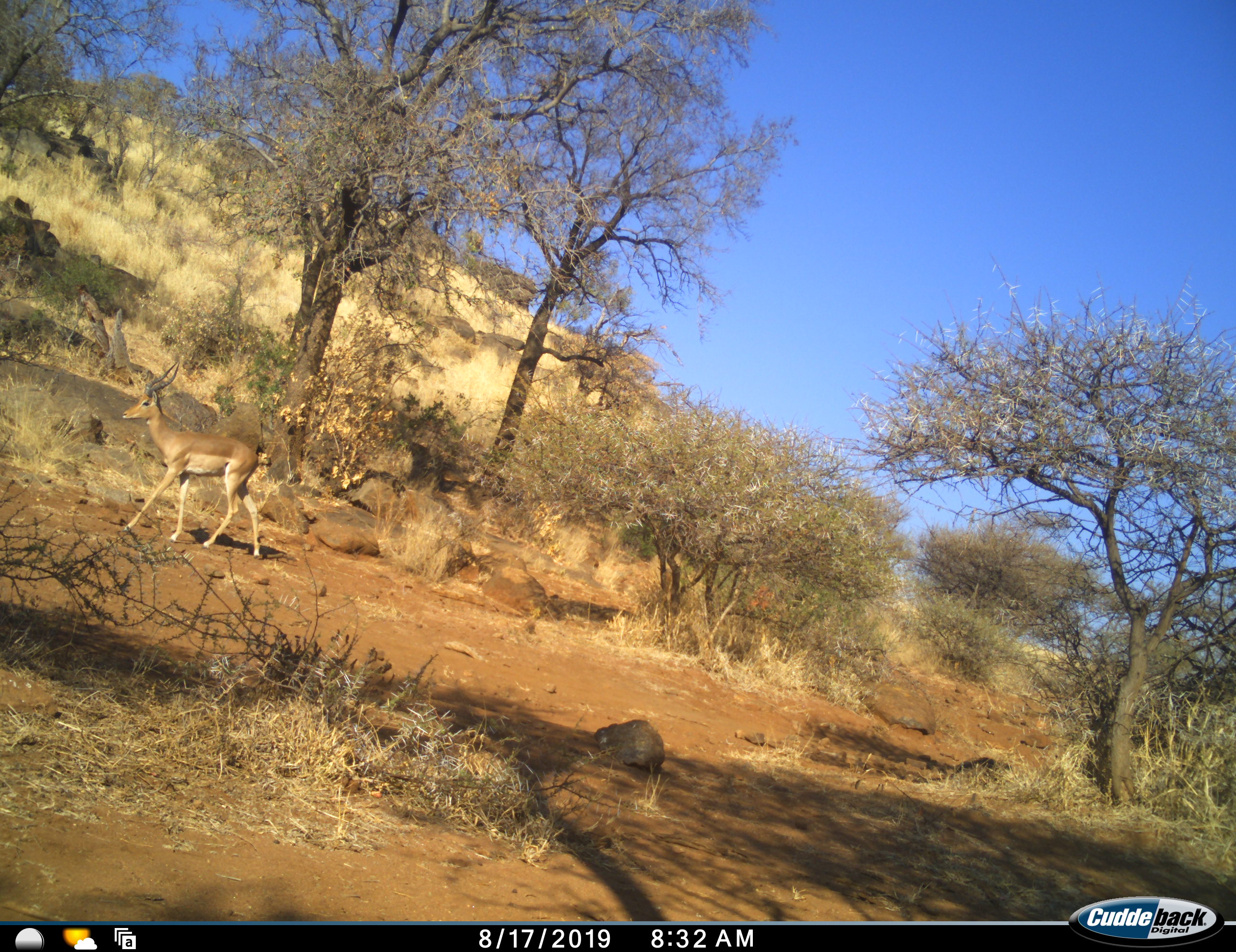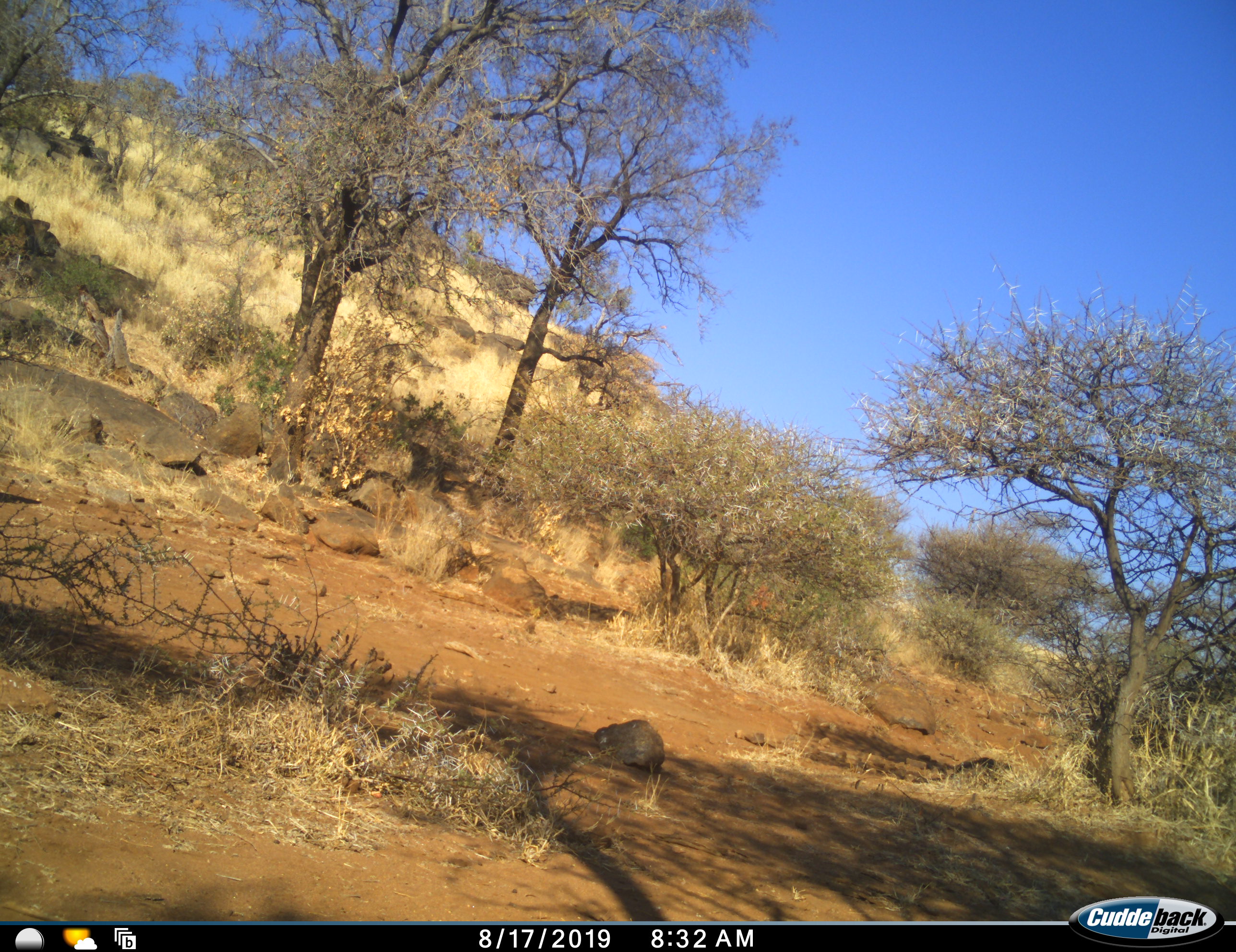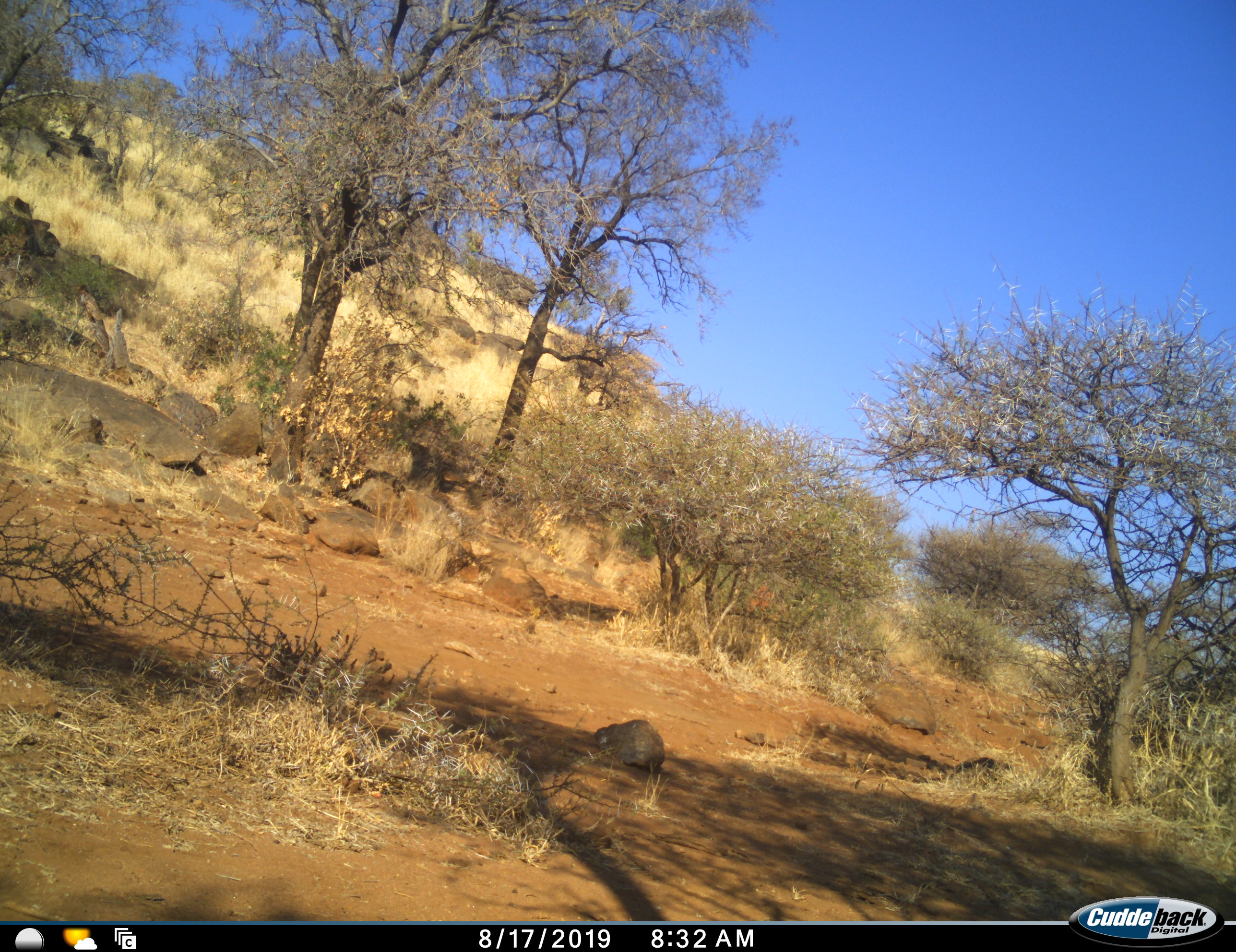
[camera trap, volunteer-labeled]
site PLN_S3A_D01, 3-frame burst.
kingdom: Animalia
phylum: Chordata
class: Mammalia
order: Artiodactyla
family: Bovidae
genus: Aepyceros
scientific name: Aepyceros melampus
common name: impala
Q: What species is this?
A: Impala (Aepyceros melampus).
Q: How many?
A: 1.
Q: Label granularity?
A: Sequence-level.